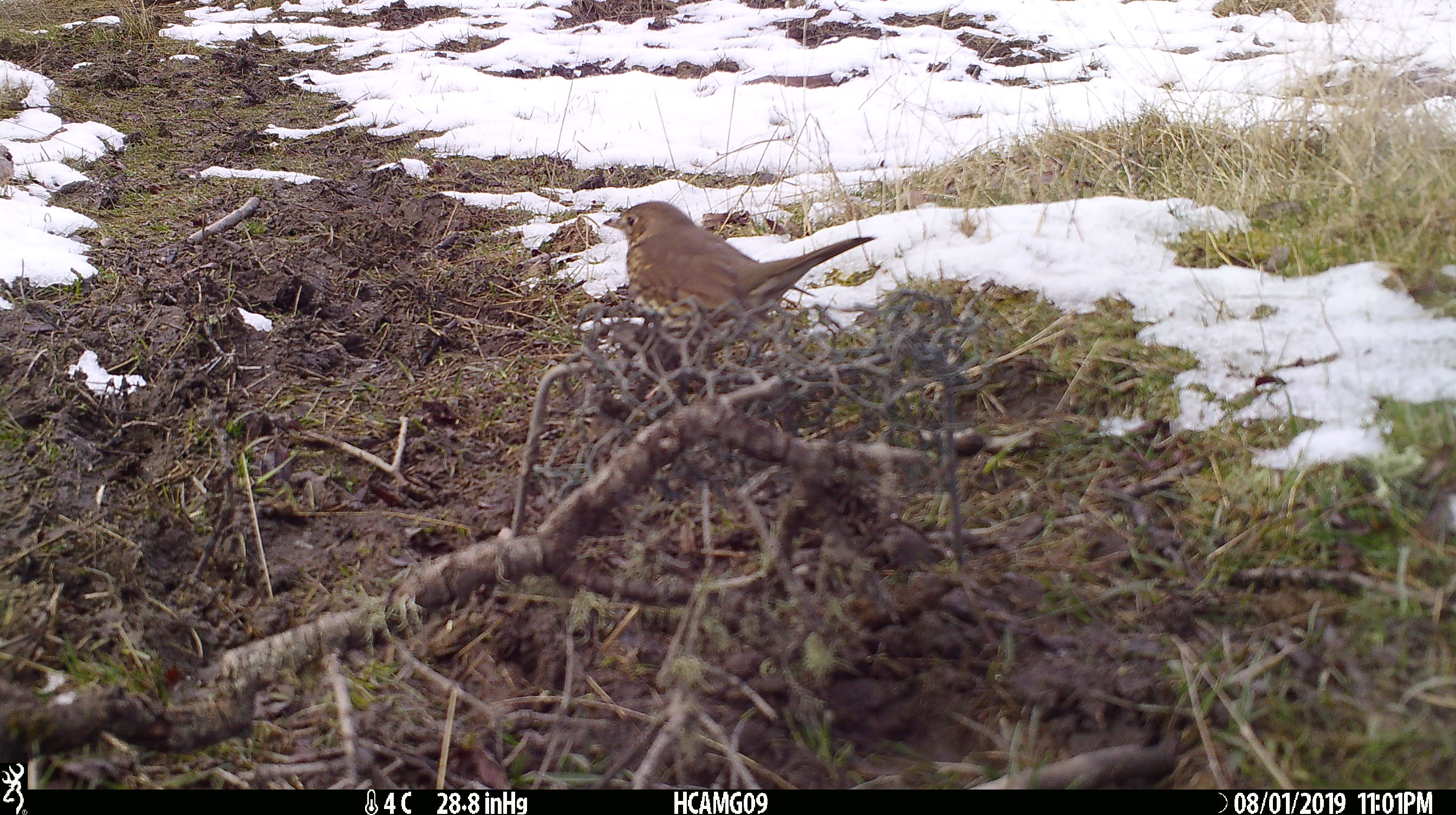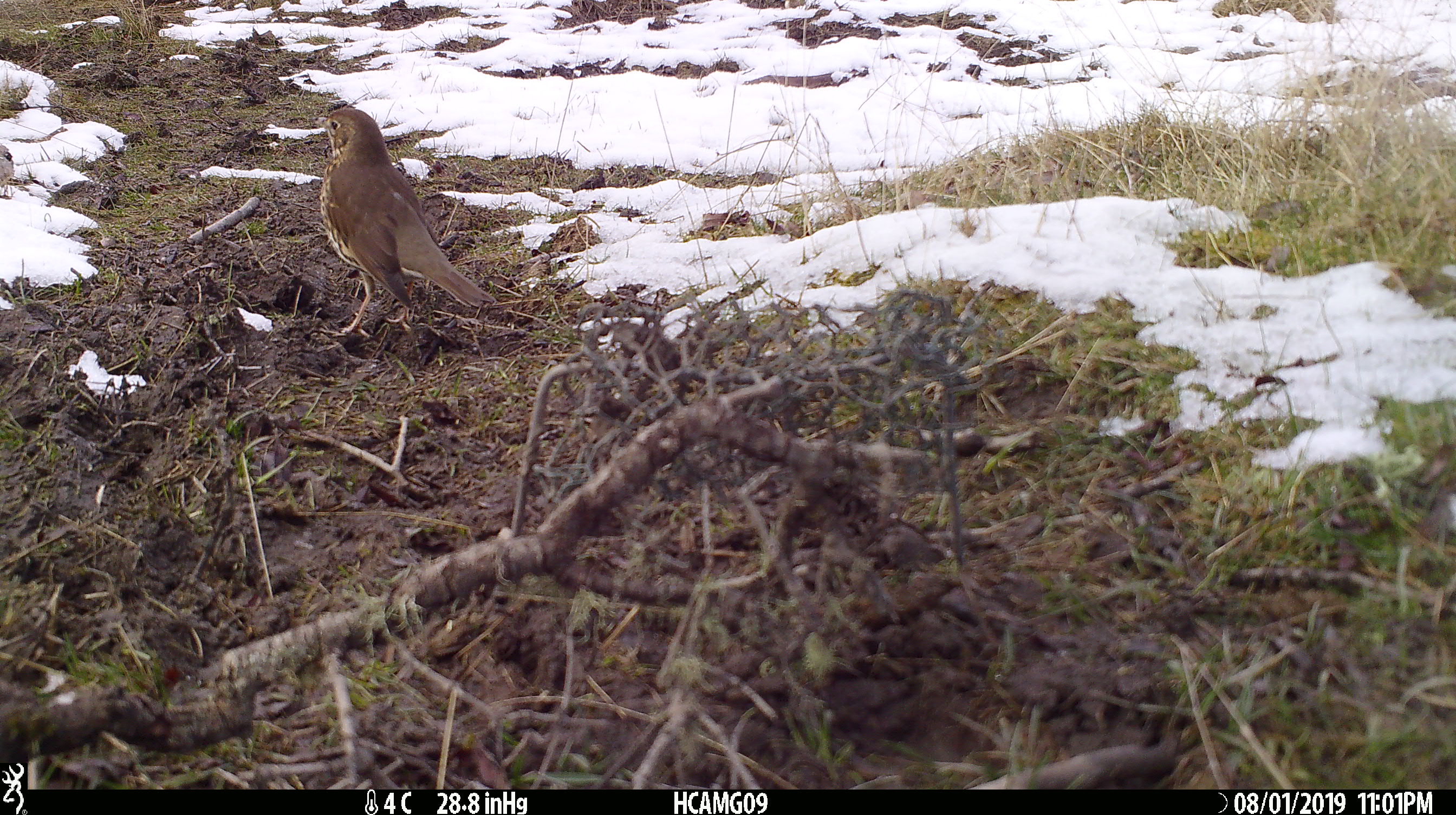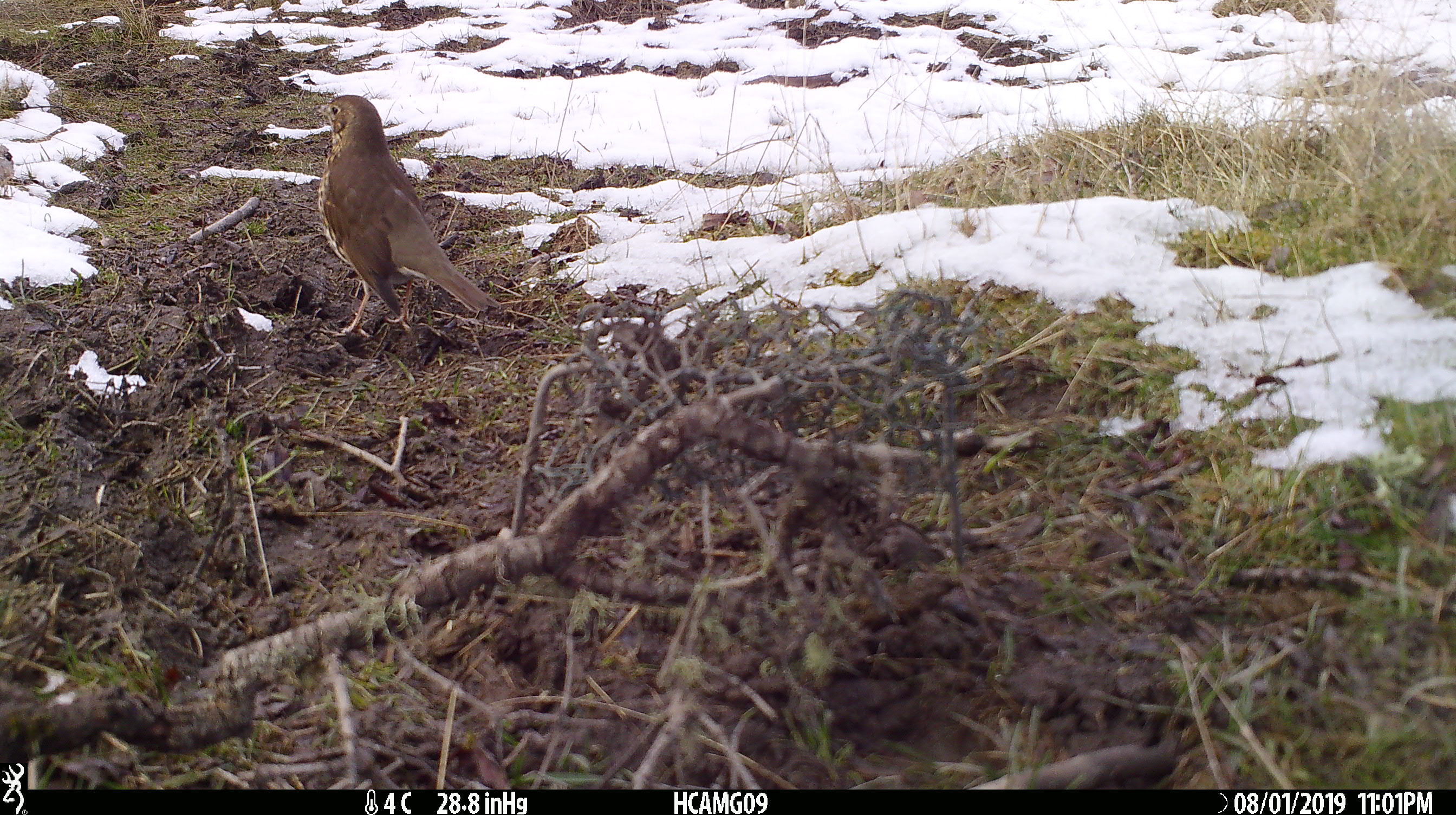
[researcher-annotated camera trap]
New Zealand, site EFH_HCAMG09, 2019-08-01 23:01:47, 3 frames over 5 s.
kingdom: Animalia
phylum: Chordata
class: Aves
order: Passeriformes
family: Turdidae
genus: Turdus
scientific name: Turdus philomelos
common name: song thrush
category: thrush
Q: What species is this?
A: Thrush (song thrush) (Turdus philomelos).